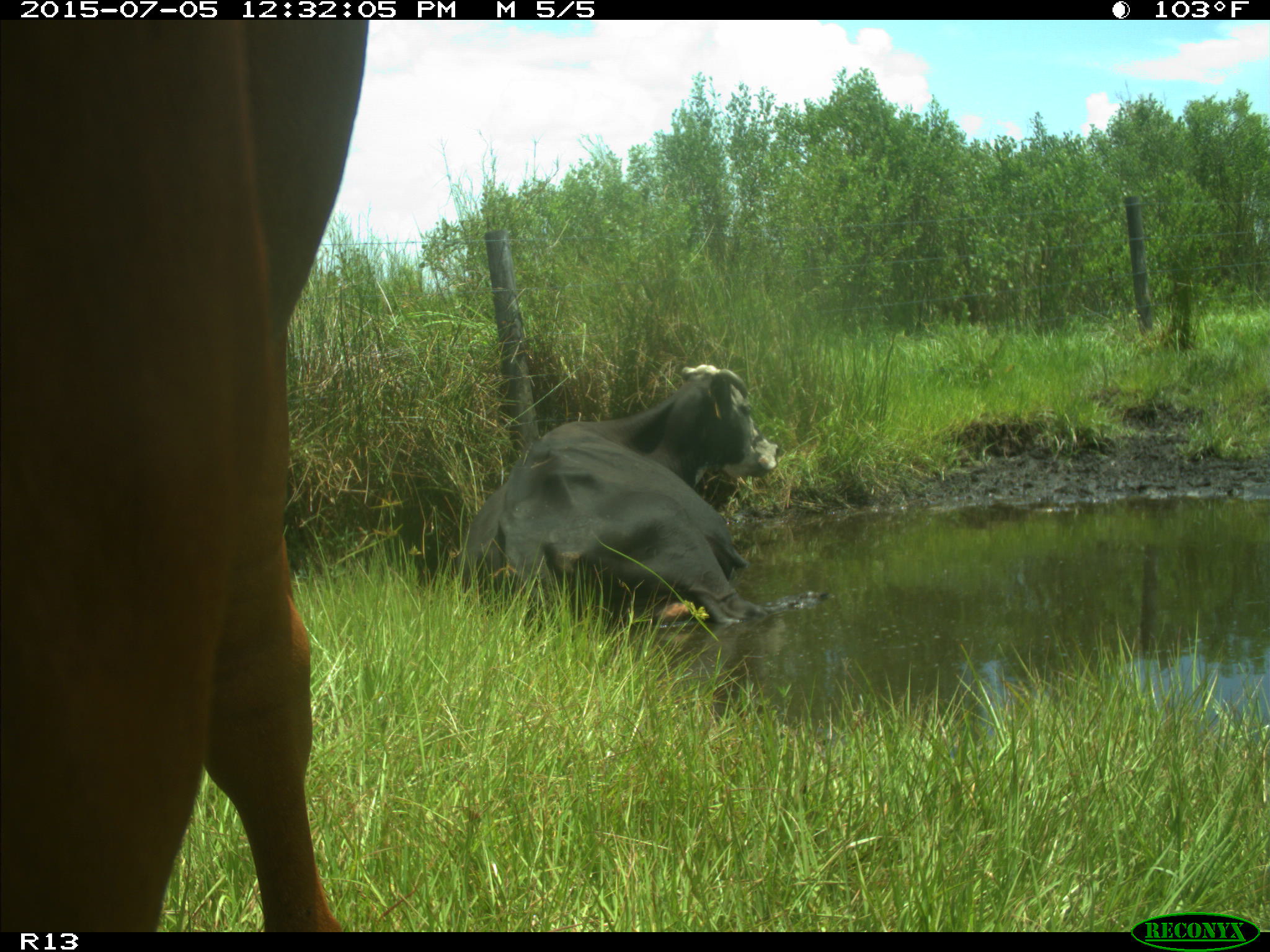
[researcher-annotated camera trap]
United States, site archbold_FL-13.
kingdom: Animalia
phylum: Chordata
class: Mammalia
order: Artiodactyla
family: Bovidae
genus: Bos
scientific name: Bos taurus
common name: domestic cow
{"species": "Bos taurus (domestic cow)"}